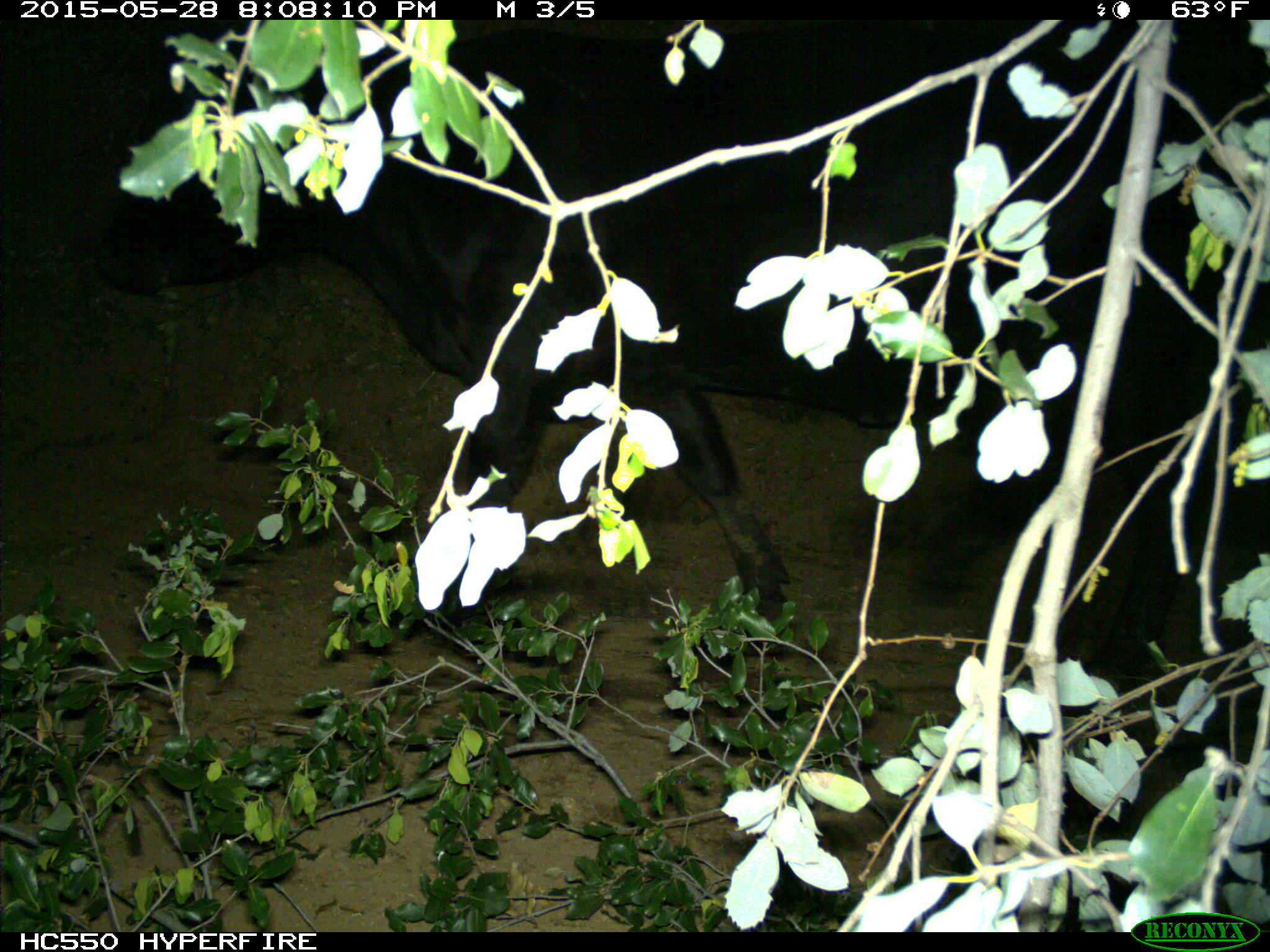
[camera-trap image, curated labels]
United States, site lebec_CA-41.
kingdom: Animalia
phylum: Chordata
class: Mammalia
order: Artiodactyla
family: Bovidae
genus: Bos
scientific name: Bos taurus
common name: domestic cow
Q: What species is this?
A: Bos taurus (domestic cow).